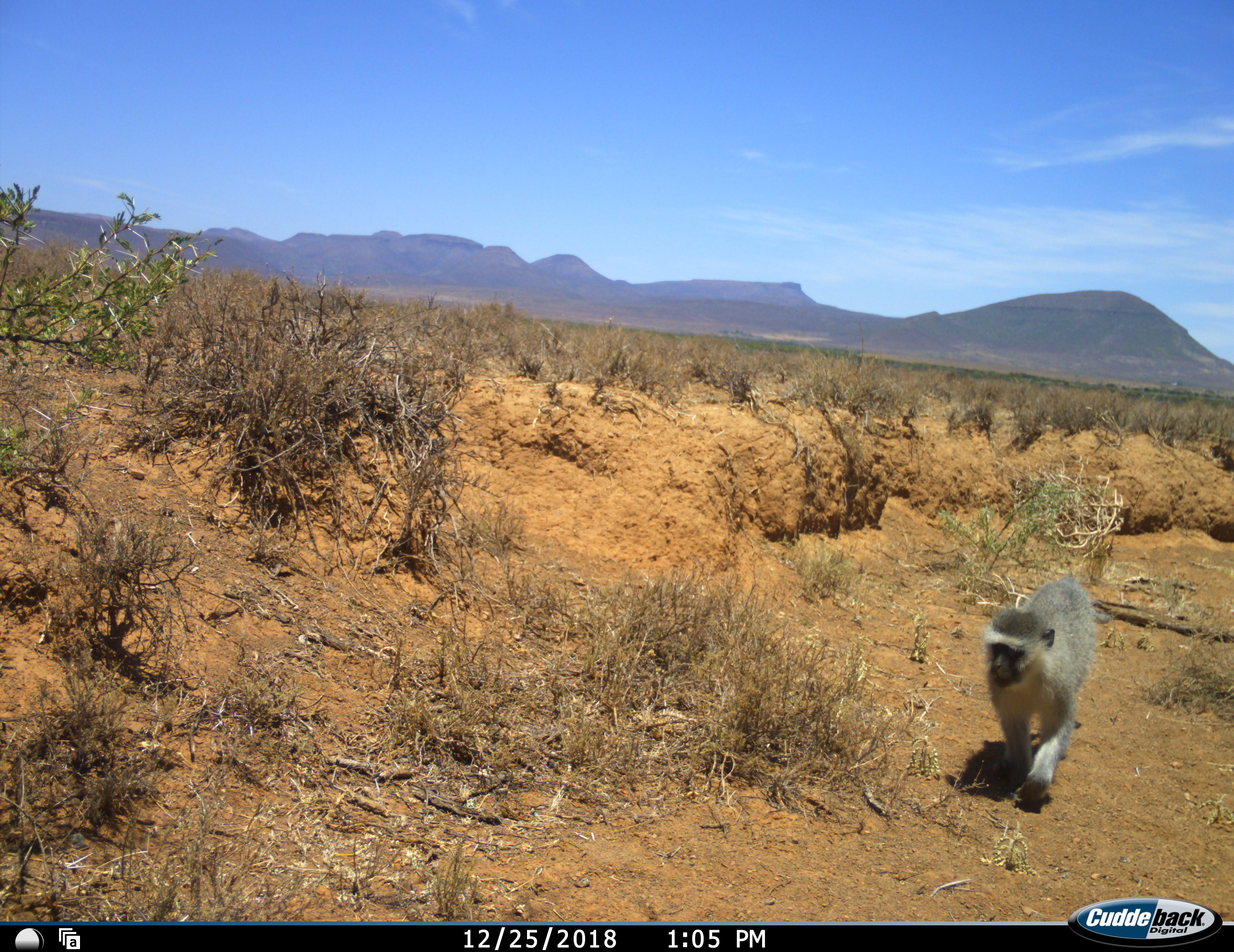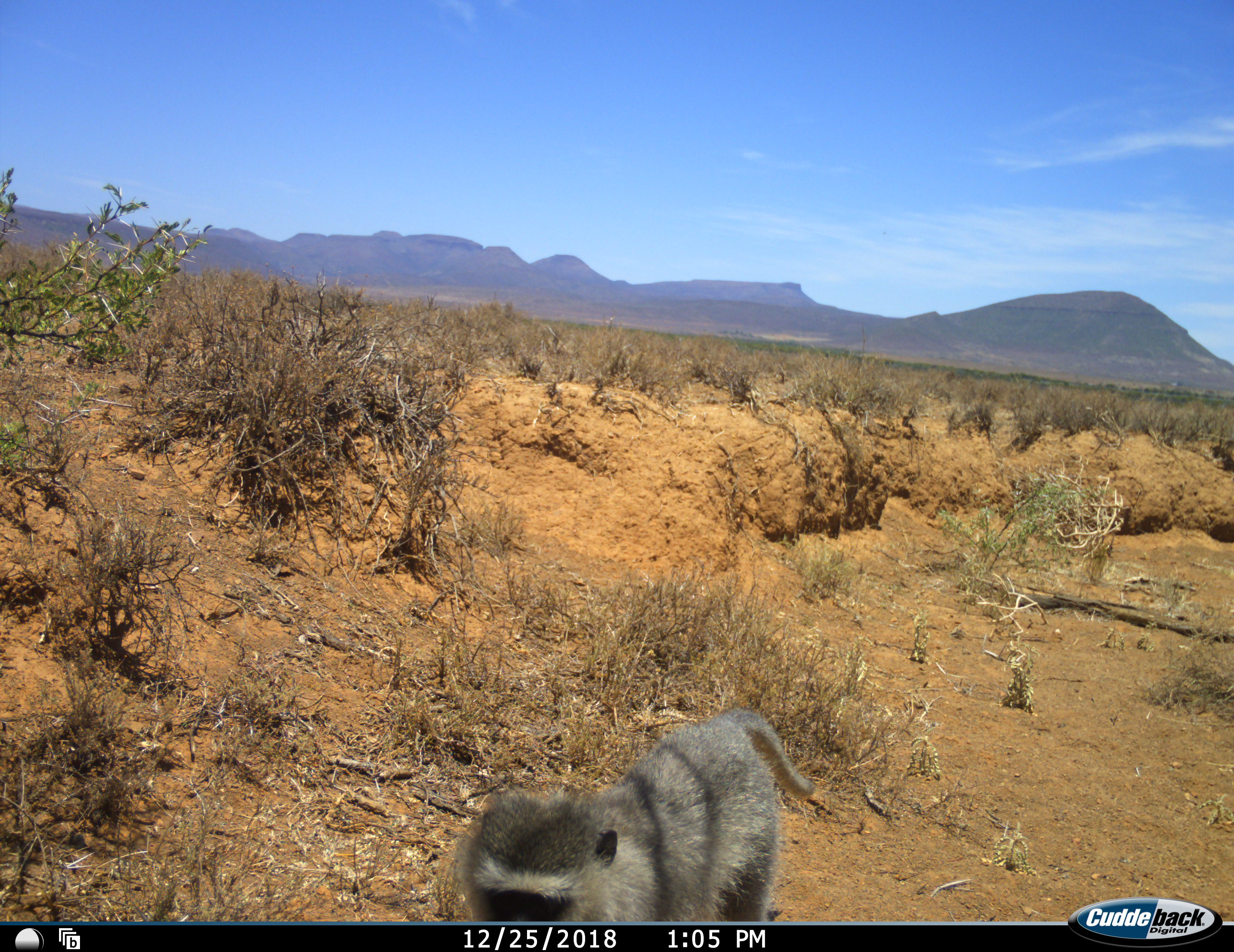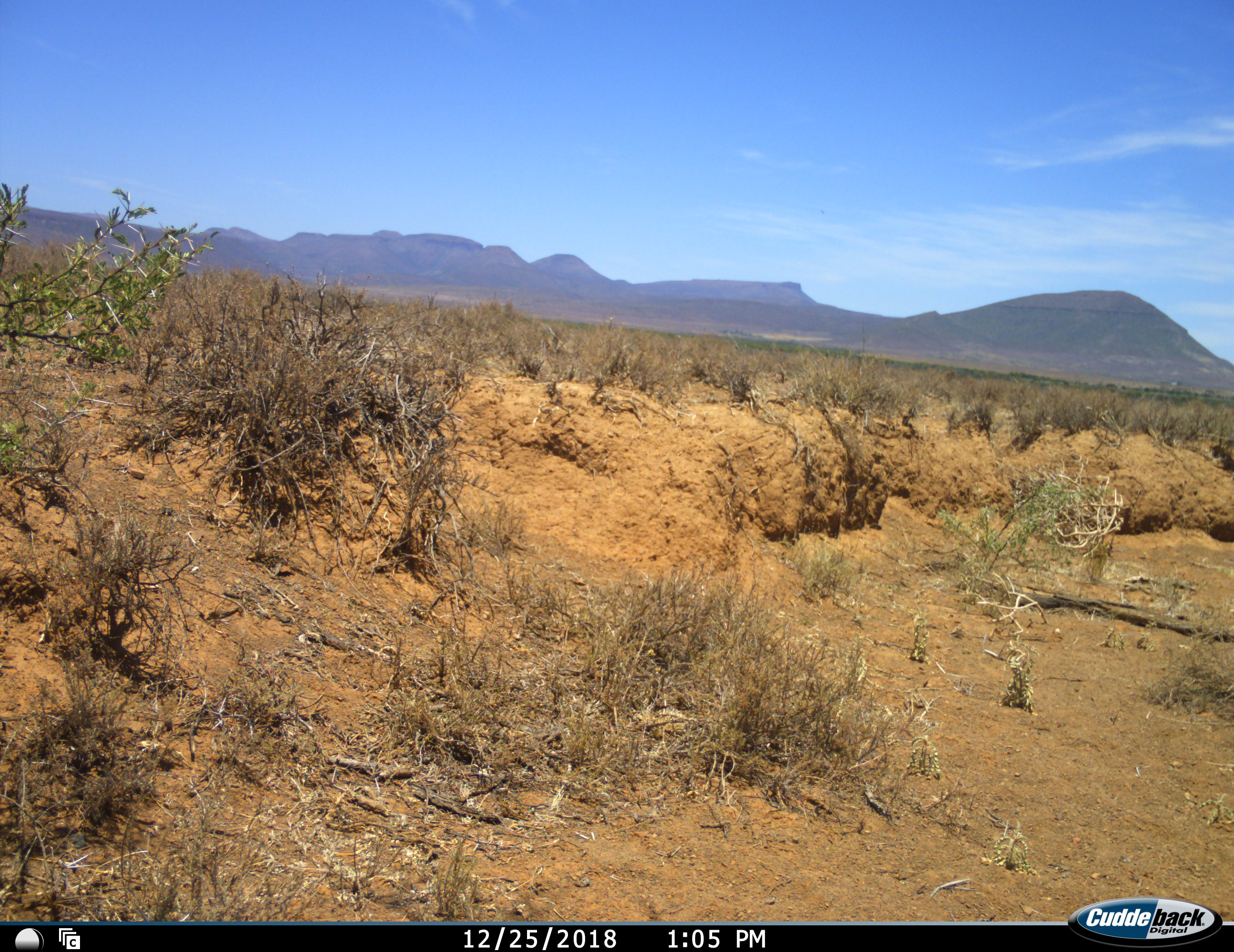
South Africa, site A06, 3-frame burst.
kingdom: Animalia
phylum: Chordata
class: Mammalia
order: Primates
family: Cercopithecidae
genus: Chlorocebus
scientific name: Chlorocebus pygerythrus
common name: vervet monkey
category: monkeyvervet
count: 1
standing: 0%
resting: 0%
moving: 100%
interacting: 0%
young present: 0%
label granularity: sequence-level